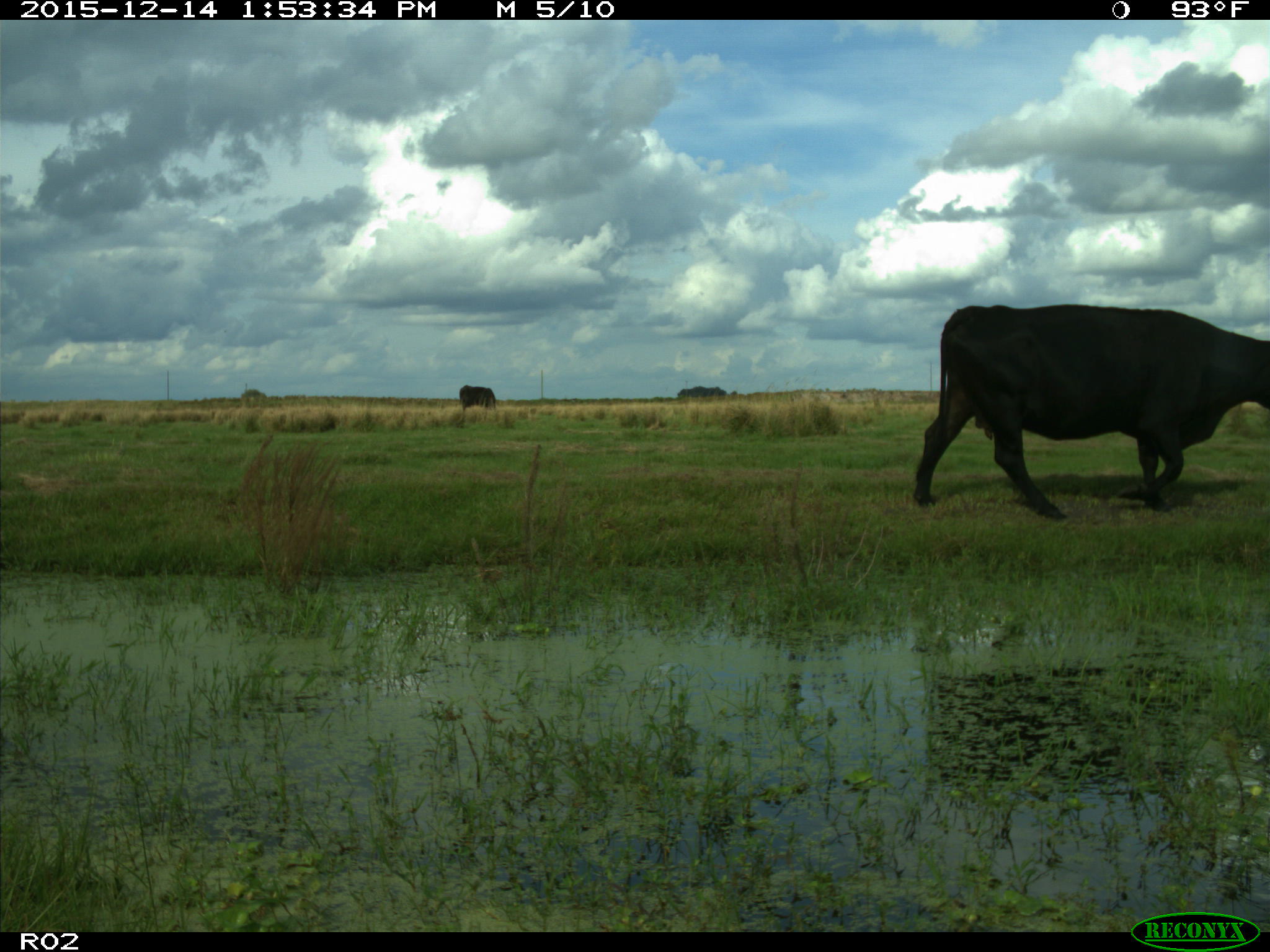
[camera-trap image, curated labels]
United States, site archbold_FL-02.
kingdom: Animalia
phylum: Chordata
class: Mammalia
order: Artiodactyla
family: Bovidae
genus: Bos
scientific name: Bos taurus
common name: domestic cow